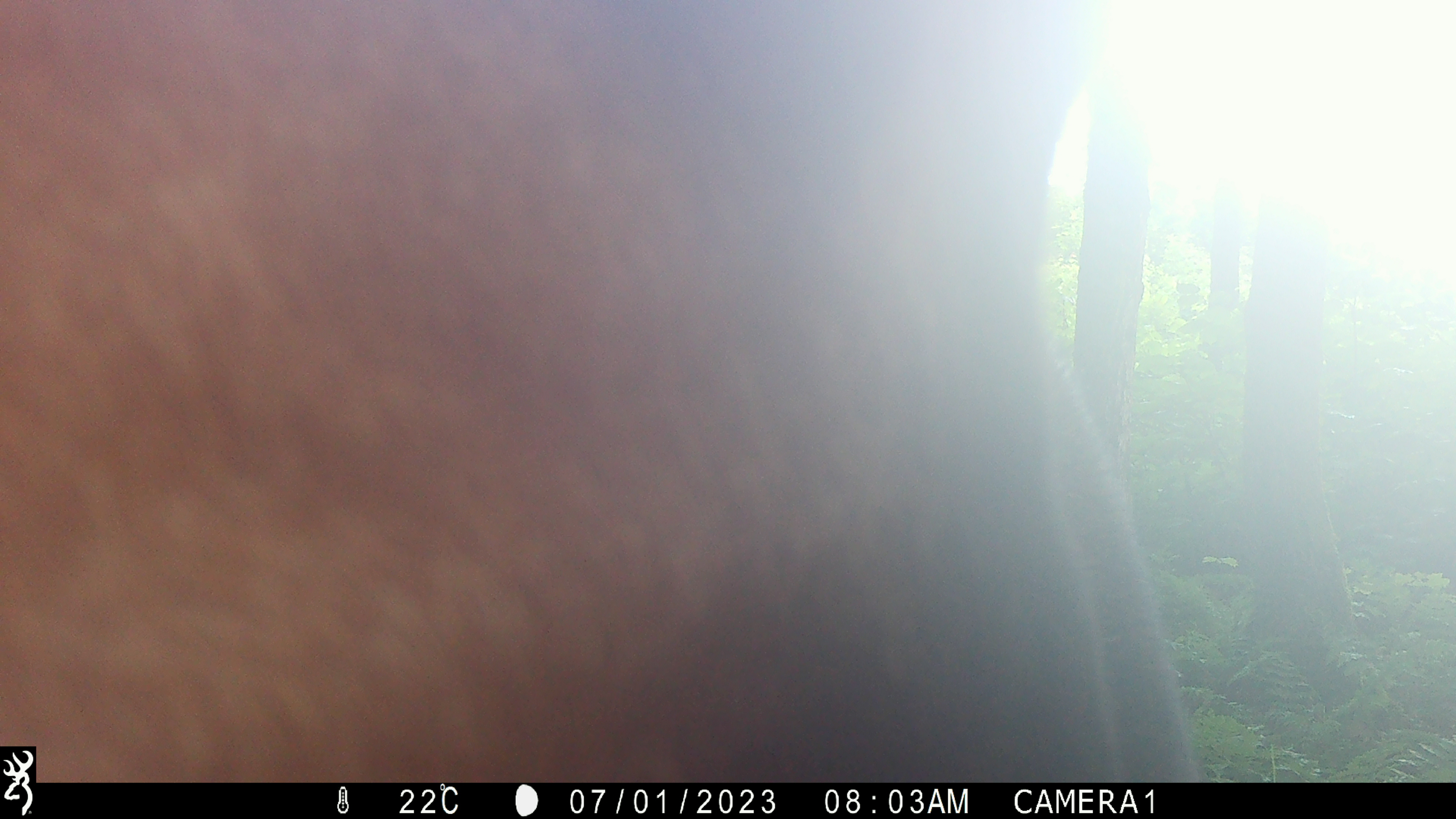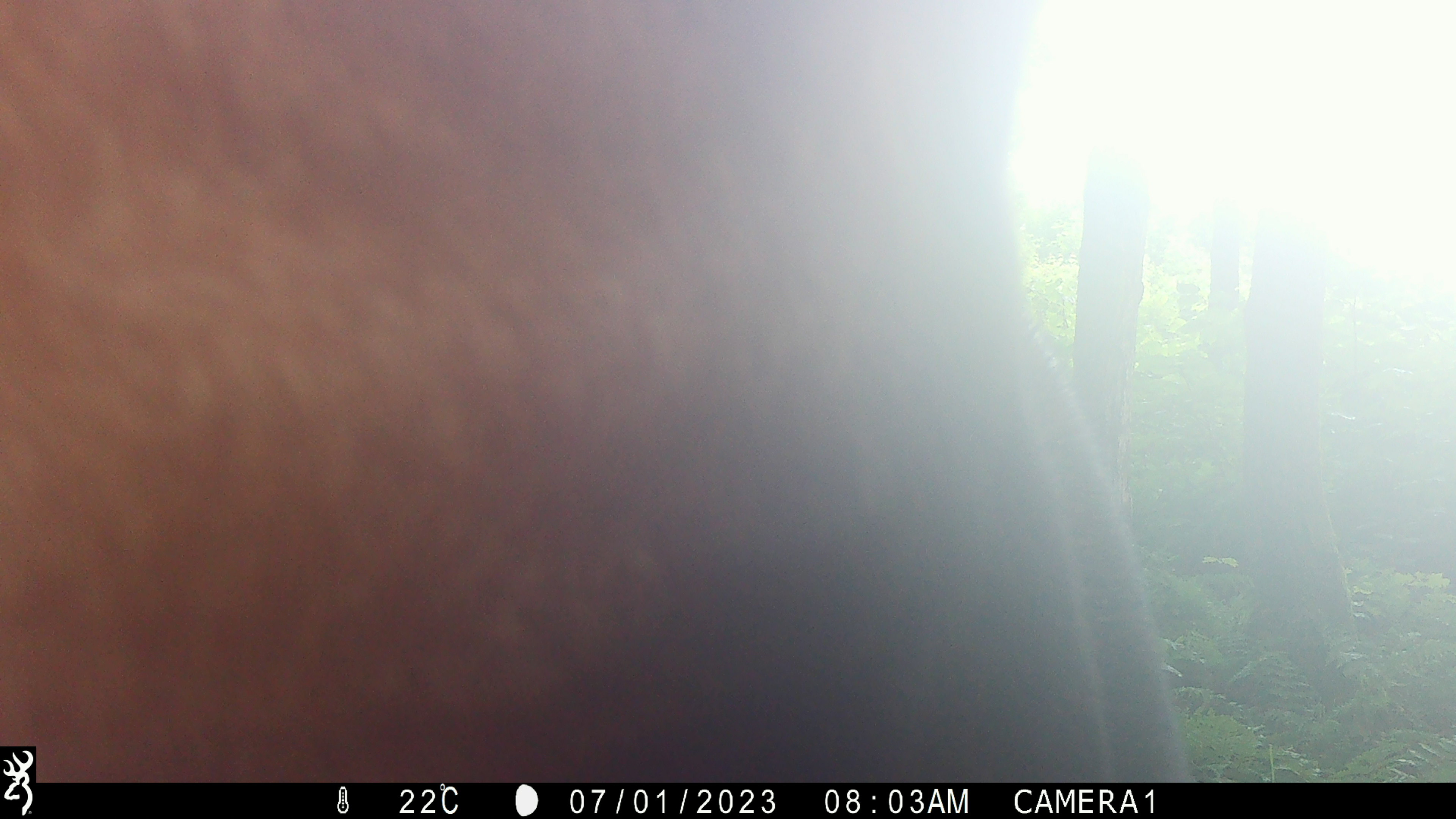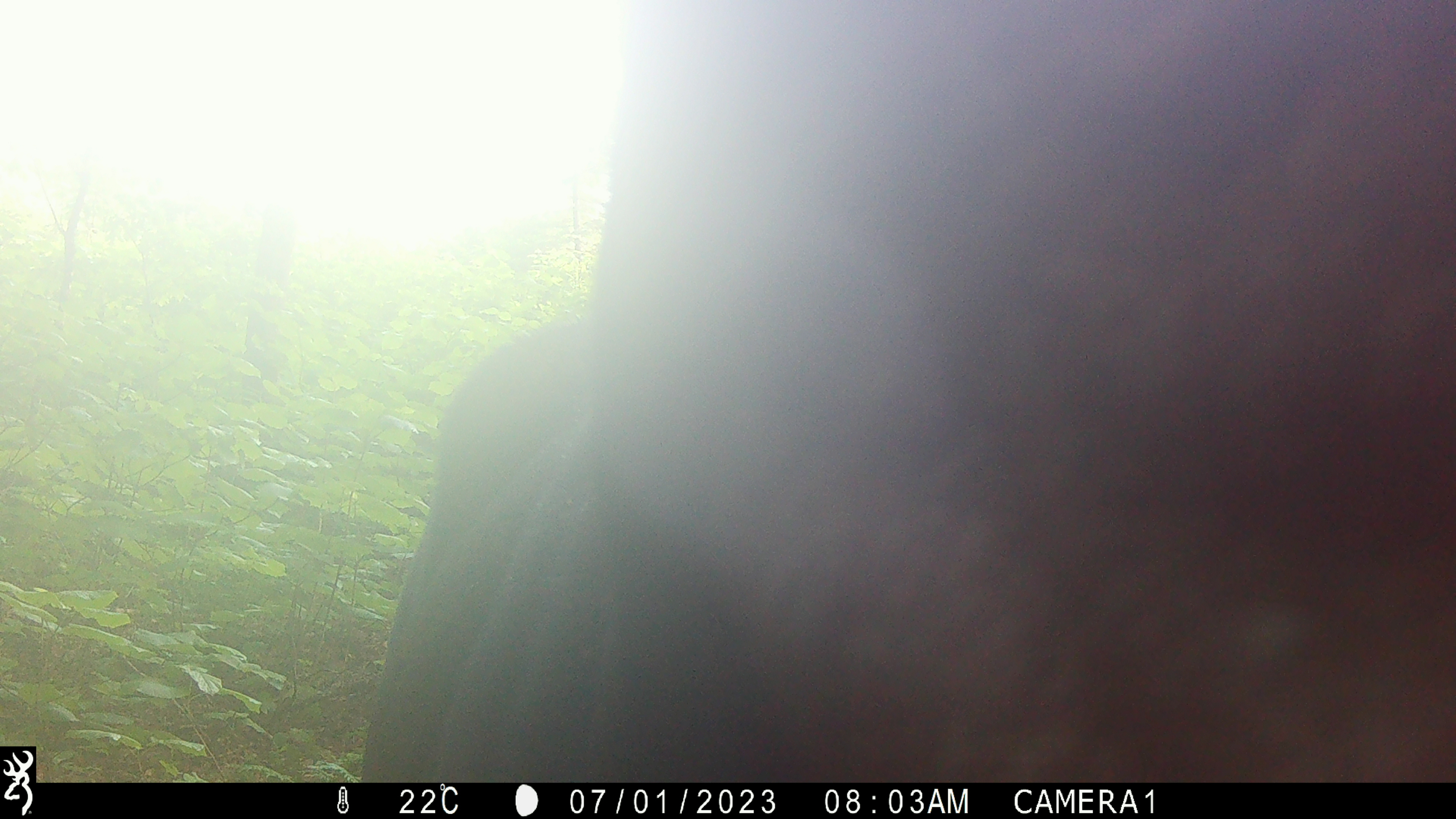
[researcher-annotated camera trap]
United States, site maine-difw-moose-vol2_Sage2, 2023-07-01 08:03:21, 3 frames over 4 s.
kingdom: Animalia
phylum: Chordata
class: Mammalia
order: Artiodactyla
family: Cervidae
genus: Alces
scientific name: Alces alces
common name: moose